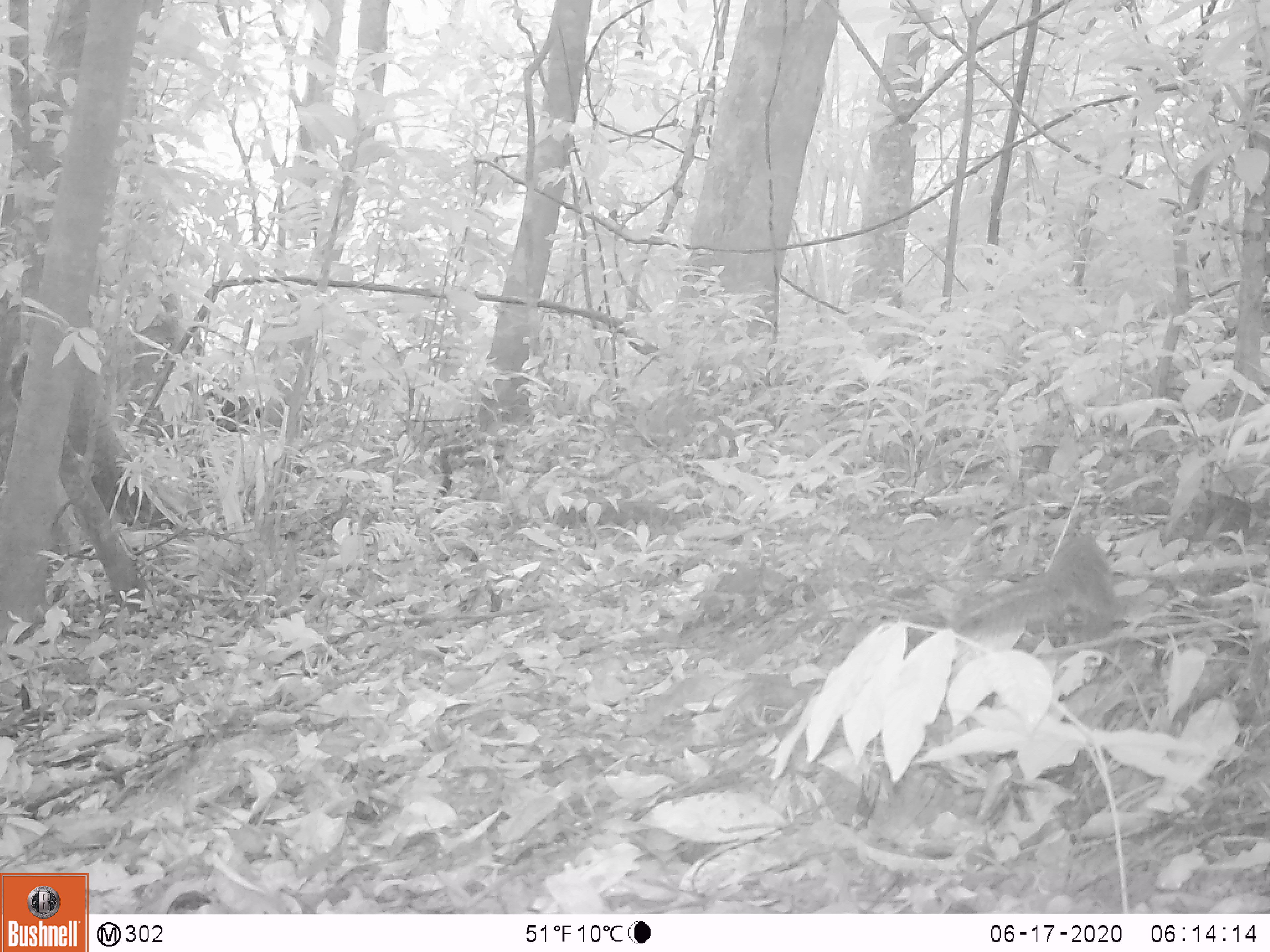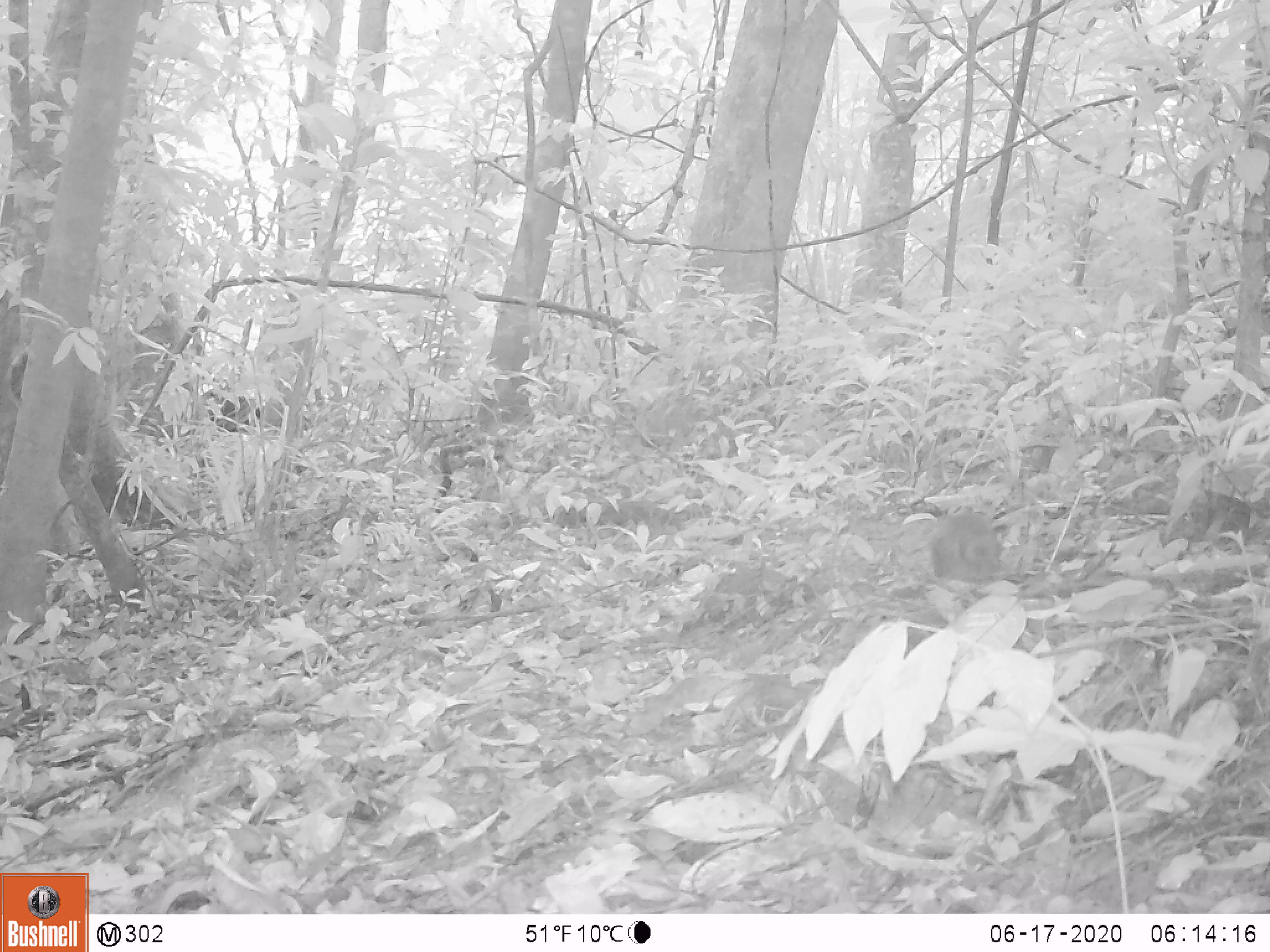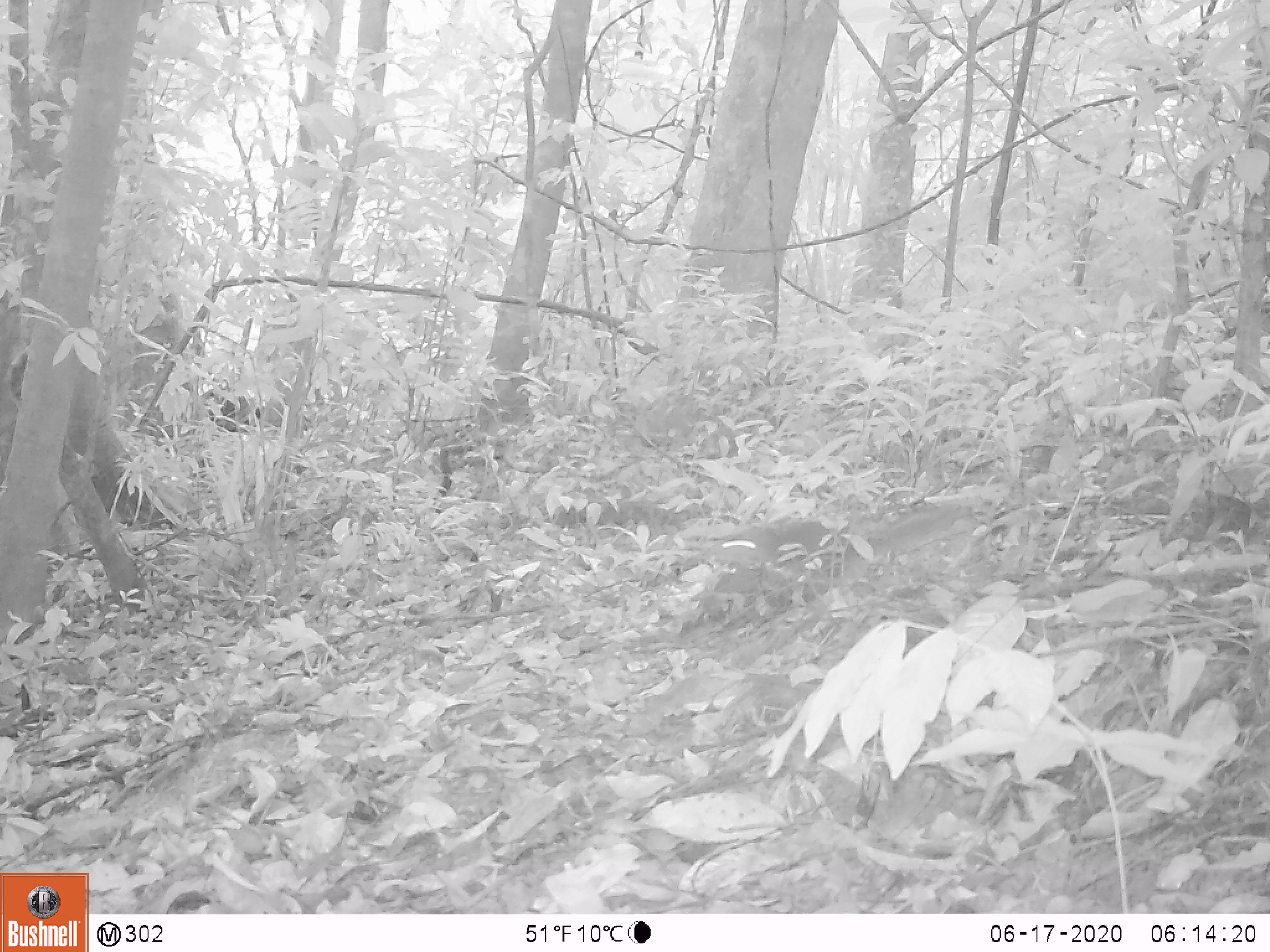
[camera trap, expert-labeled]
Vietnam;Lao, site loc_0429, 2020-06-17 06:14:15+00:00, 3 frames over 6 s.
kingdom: Animalia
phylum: Chordata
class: Mammalia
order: Rodentia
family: Sciuridae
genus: Dremomys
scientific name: Dremomys rufigenis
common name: red-cheeked squirrel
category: red cheeked squirrel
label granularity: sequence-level